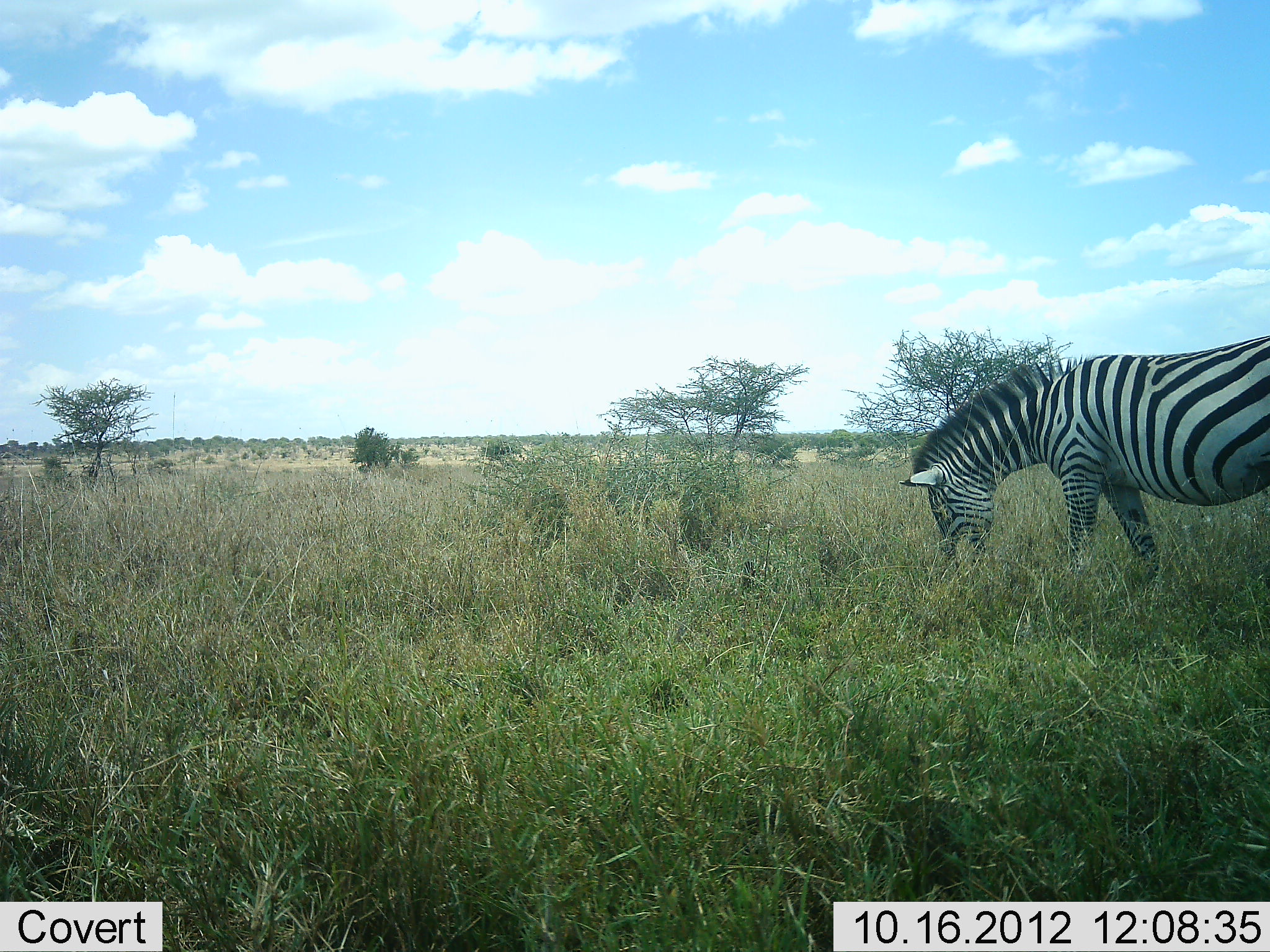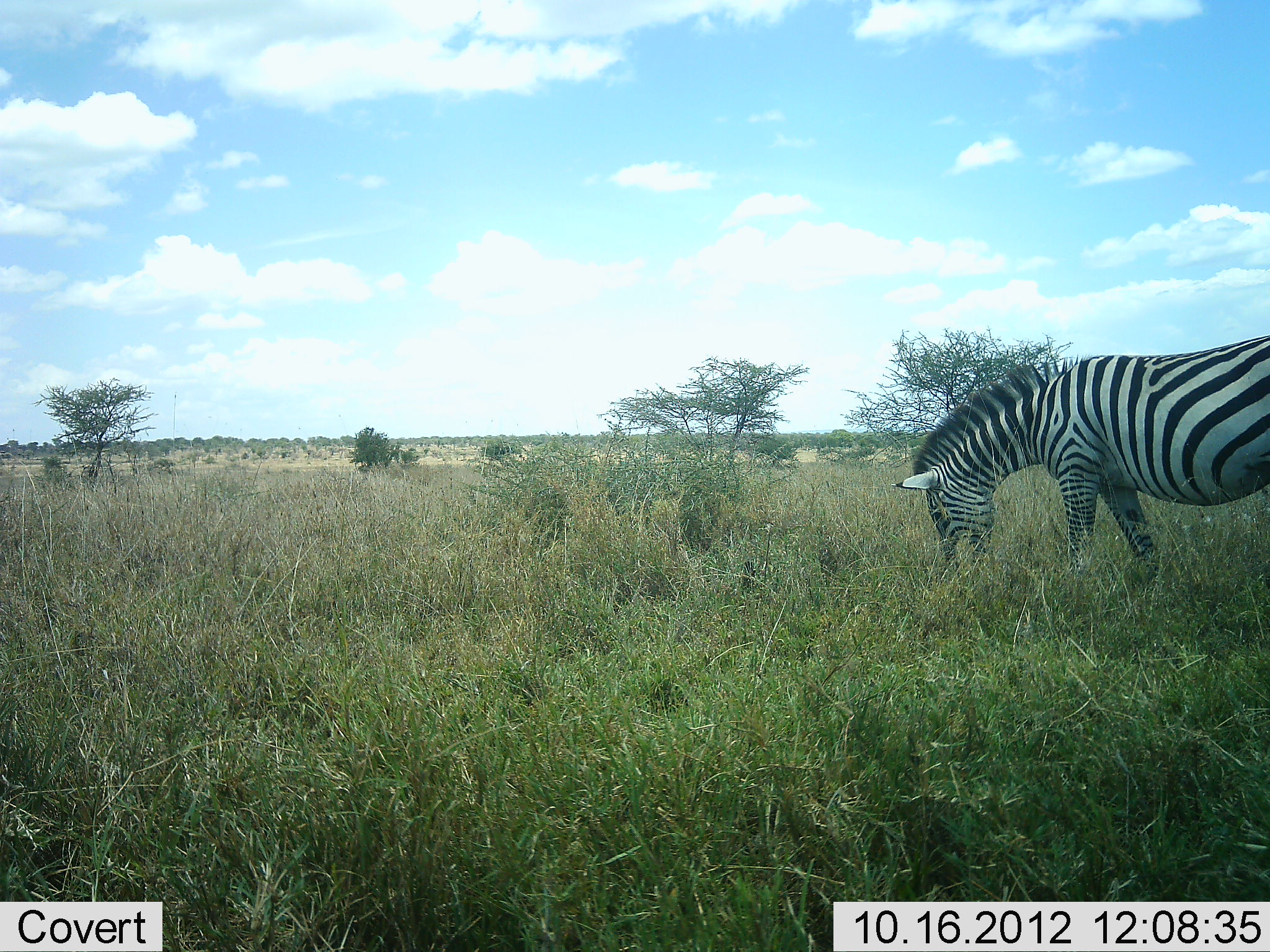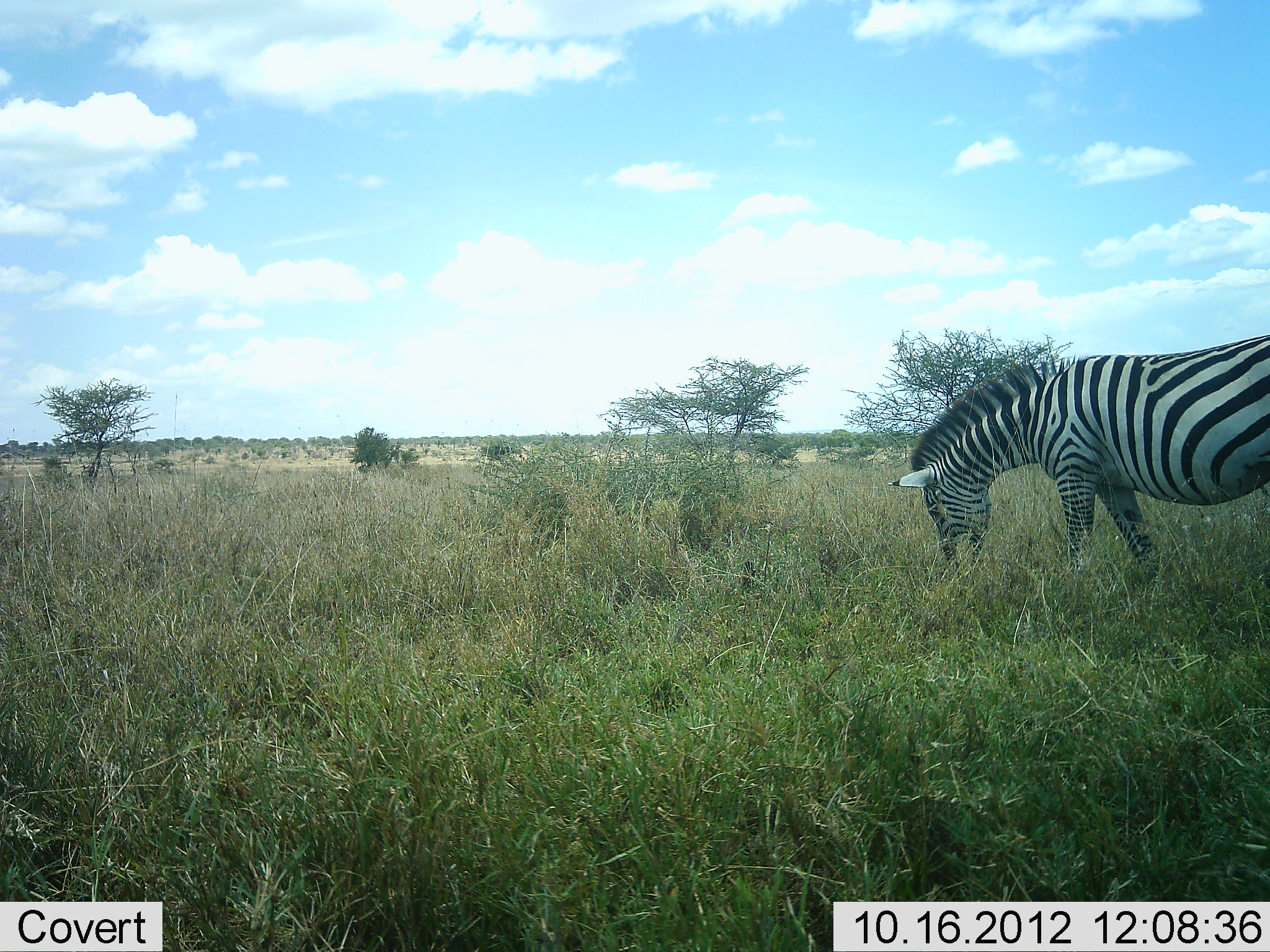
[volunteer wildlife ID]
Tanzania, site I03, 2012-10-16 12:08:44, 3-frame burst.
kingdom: Animalia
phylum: Chordata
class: Mammalia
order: Perissodactyla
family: Equidae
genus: Equus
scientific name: Equus quagga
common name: plains zebra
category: zebra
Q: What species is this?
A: Zebra (plains zebra) (Equus quagga).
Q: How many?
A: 1.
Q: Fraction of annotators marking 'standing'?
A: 10%.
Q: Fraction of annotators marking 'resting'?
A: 0%.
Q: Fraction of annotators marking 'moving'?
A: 0%.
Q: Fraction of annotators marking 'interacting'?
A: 0%.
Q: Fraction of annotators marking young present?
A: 0%.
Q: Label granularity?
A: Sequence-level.